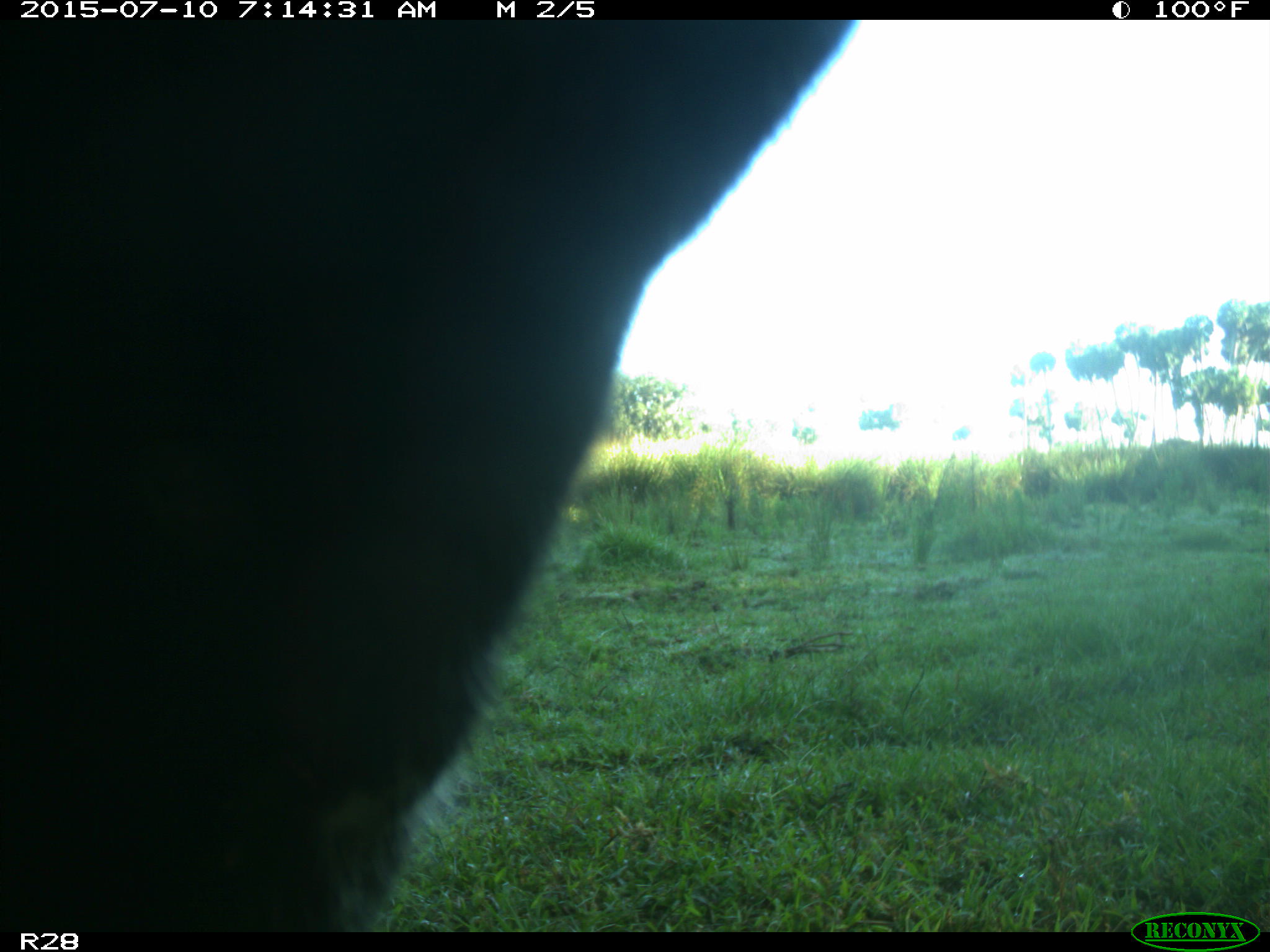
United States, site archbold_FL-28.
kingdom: Animalia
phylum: Chordata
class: Mammalia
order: Artiodactyla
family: Bovidae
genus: Bos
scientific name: Bos taurus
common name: domestic cow